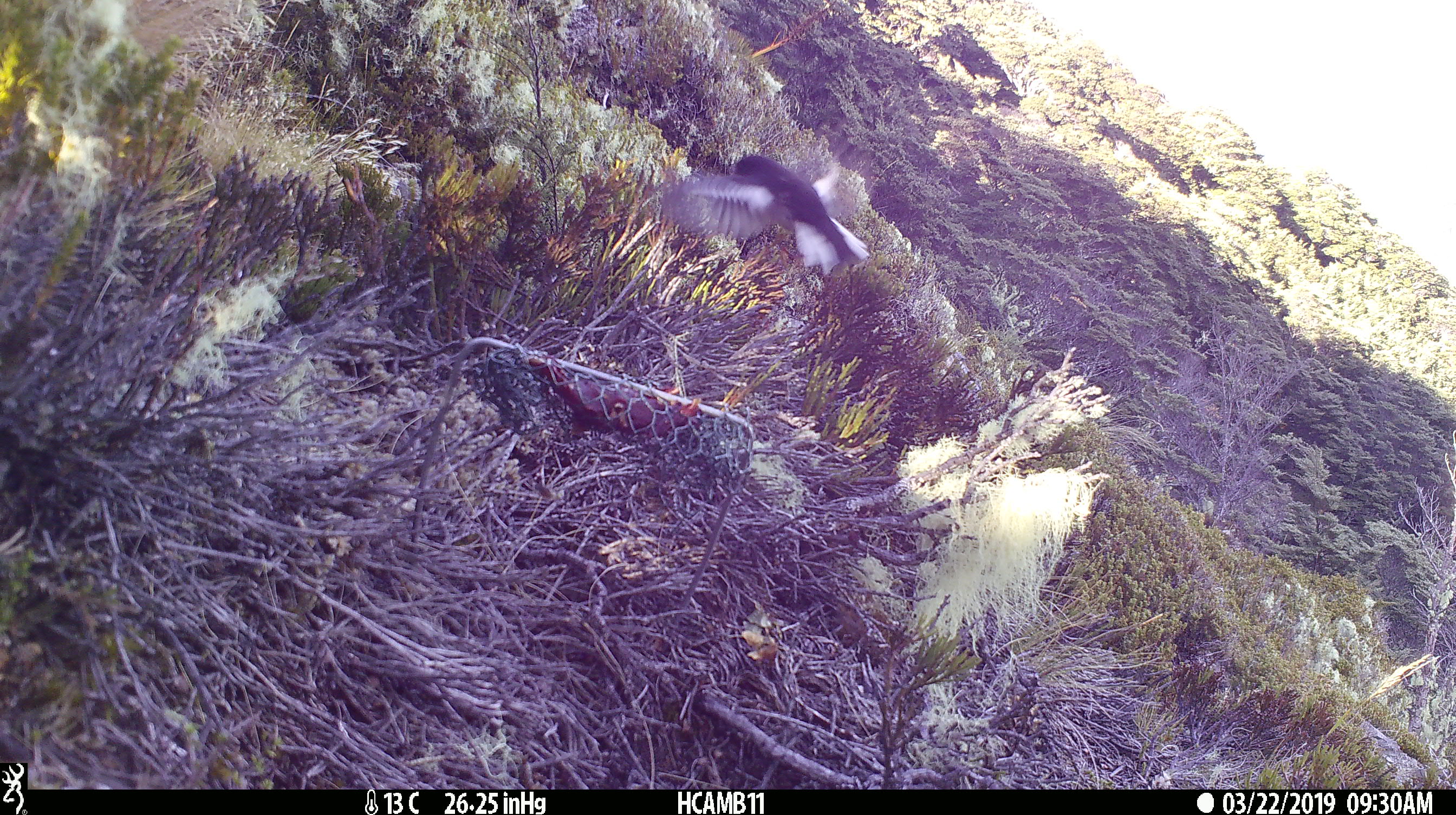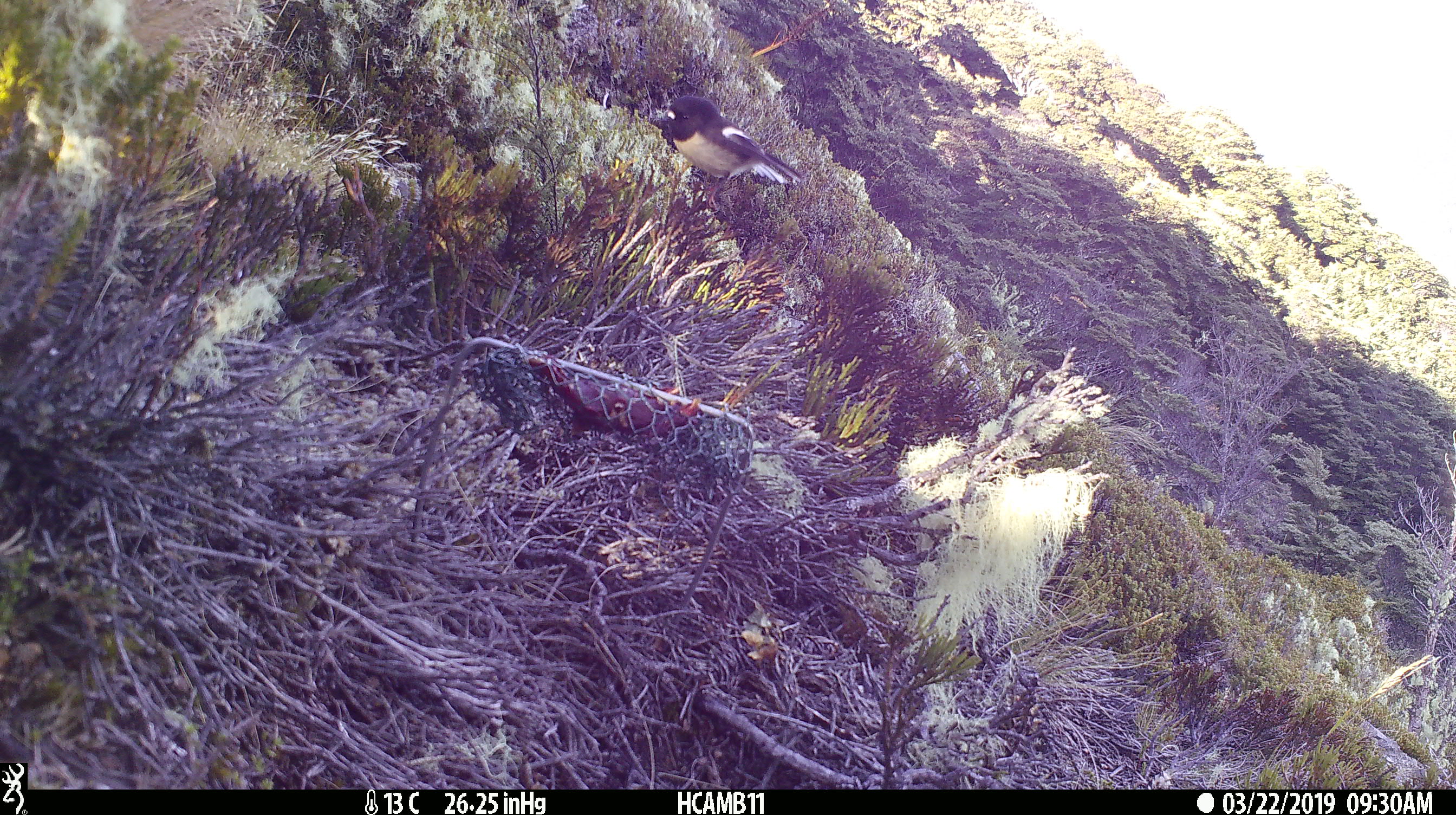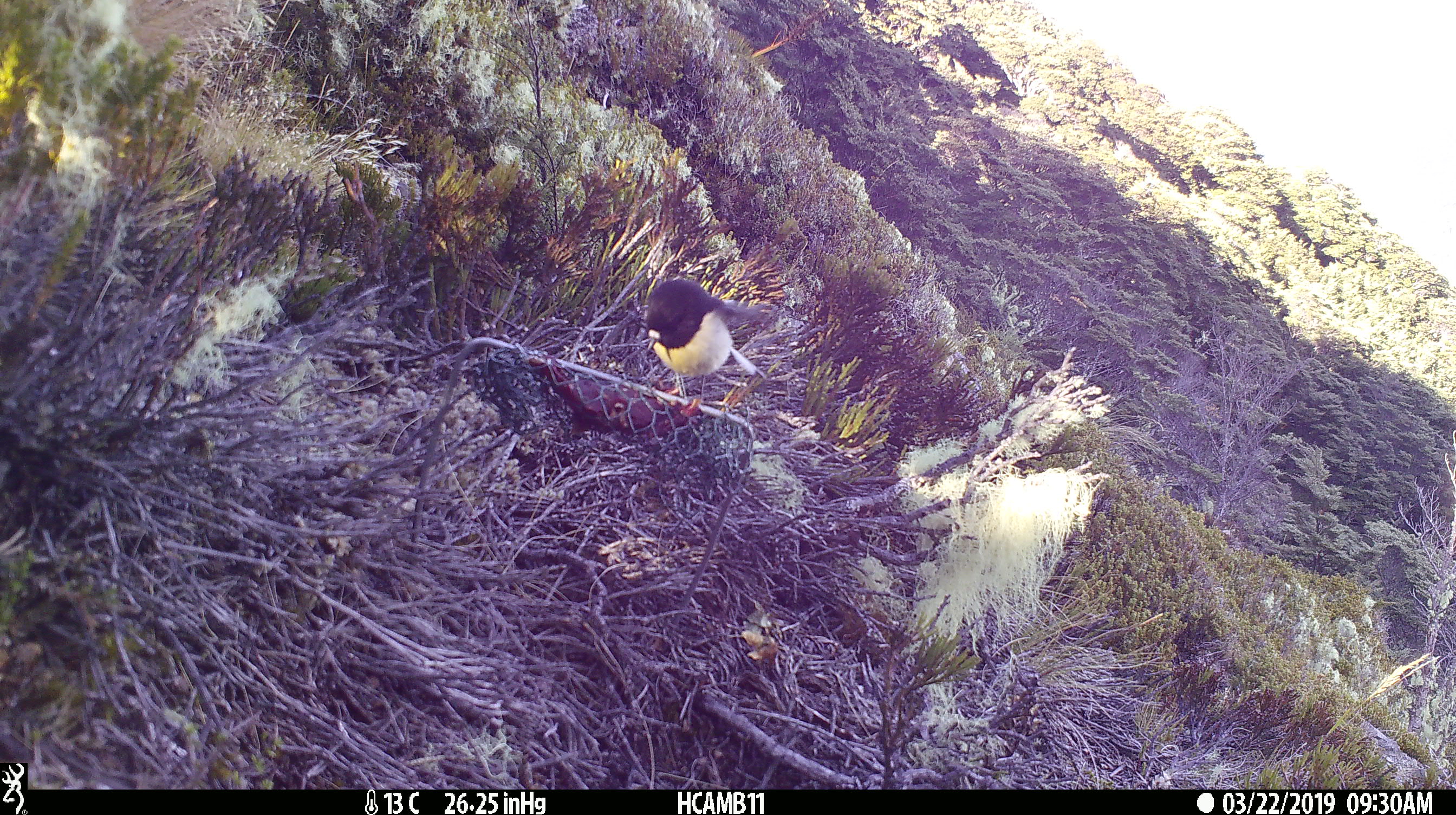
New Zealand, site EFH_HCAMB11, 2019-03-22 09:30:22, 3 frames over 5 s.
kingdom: Animalia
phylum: Chordata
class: Aves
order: Passeriformes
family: Petroicidae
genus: Petroica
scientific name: Petroica macrocephala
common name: tomtit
Tomtit (Petroica macrocephala).